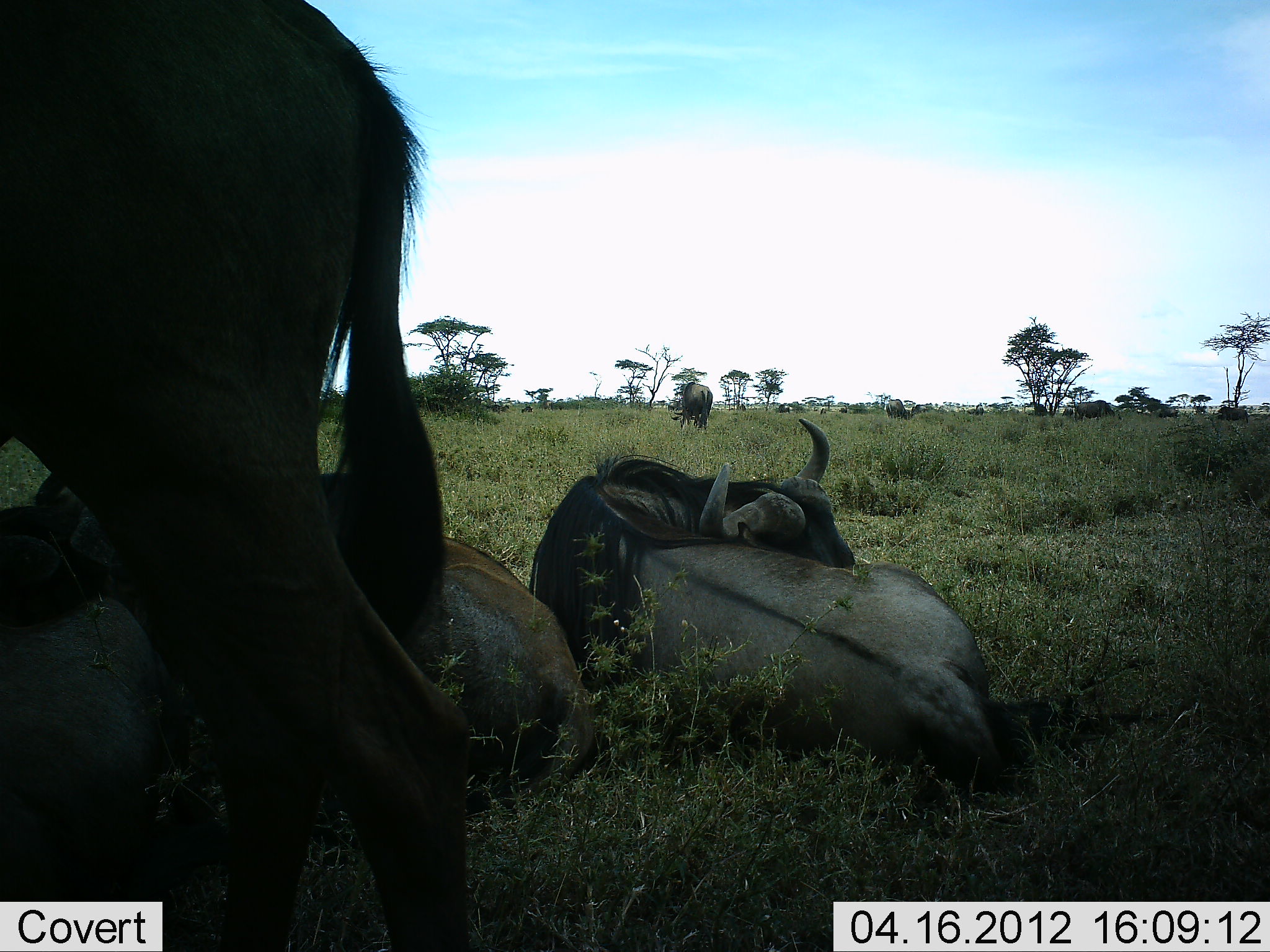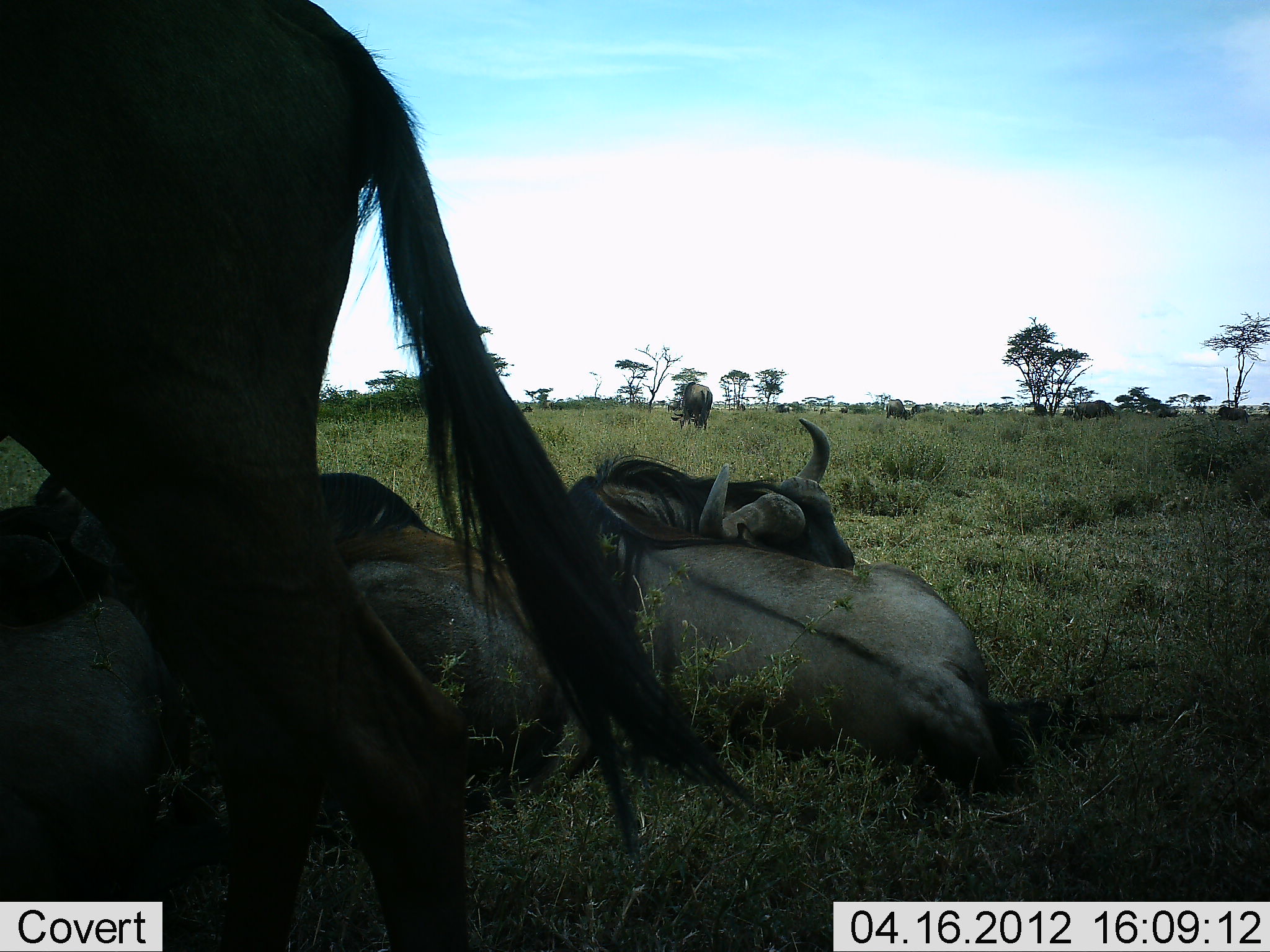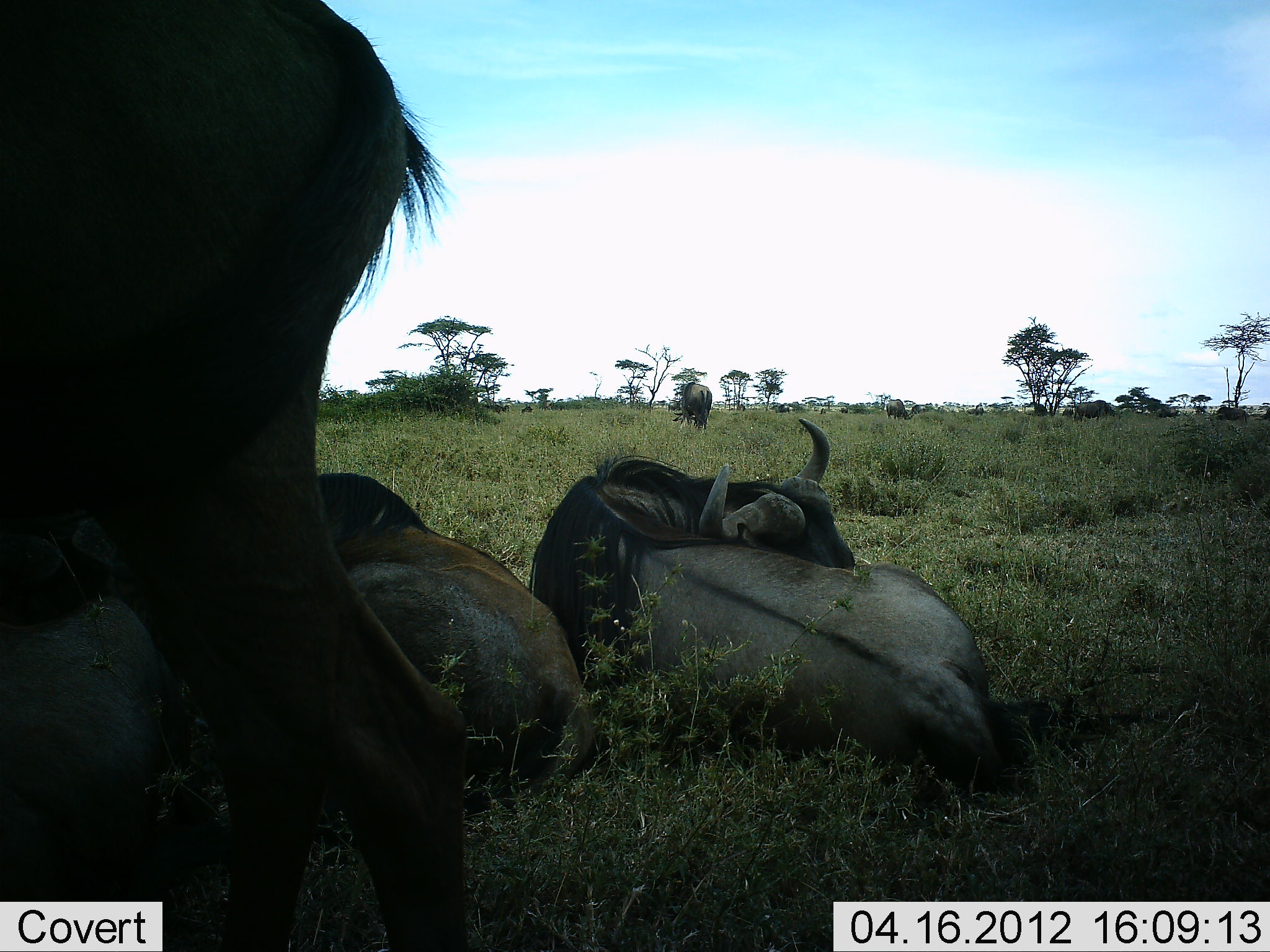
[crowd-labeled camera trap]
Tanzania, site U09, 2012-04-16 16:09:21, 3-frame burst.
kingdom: Animalia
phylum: Chordata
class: Mammalia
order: Artiodactyla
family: Bovidae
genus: Connochaetes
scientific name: Connochaetes taurinus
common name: blue wildebeest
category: wildebeest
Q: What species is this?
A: Wildebeest (blue wildebeest) (Connochaetes taurinus).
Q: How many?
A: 5.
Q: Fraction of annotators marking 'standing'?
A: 71%.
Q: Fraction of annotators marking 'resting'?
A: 100%.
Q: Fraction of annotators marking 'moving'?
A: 0%.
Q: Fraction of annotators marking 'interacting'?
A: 7%.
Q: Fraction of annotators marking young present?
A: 0%.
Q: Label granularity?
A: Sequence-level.